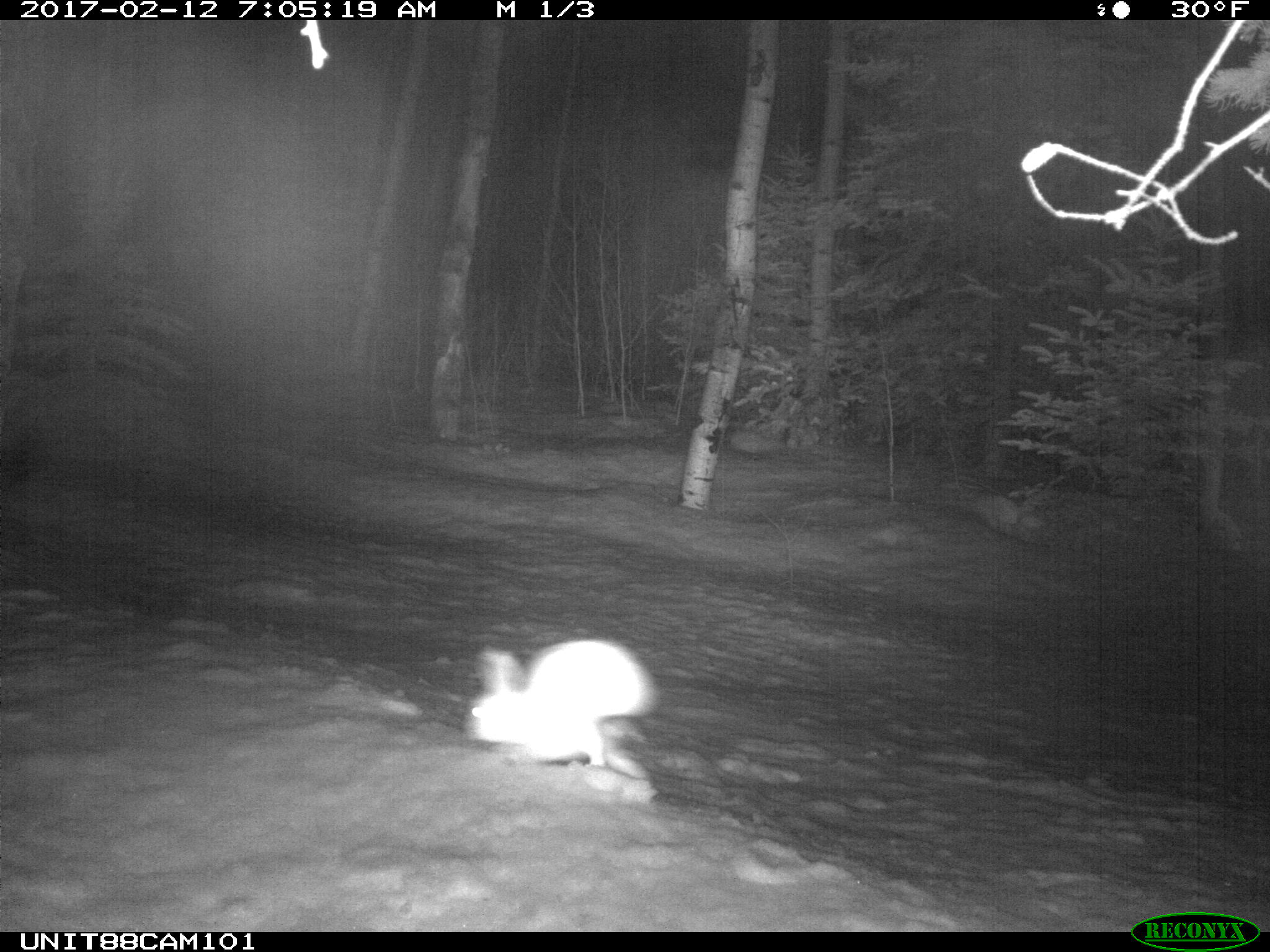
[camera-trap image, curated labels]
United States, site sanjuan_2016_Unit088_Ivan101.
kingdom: Animalia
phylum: Chordata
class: Mammalia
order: Lagomorpha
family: Leporidae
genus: Lepus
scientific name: Lepus americanus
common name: snowshoe hare